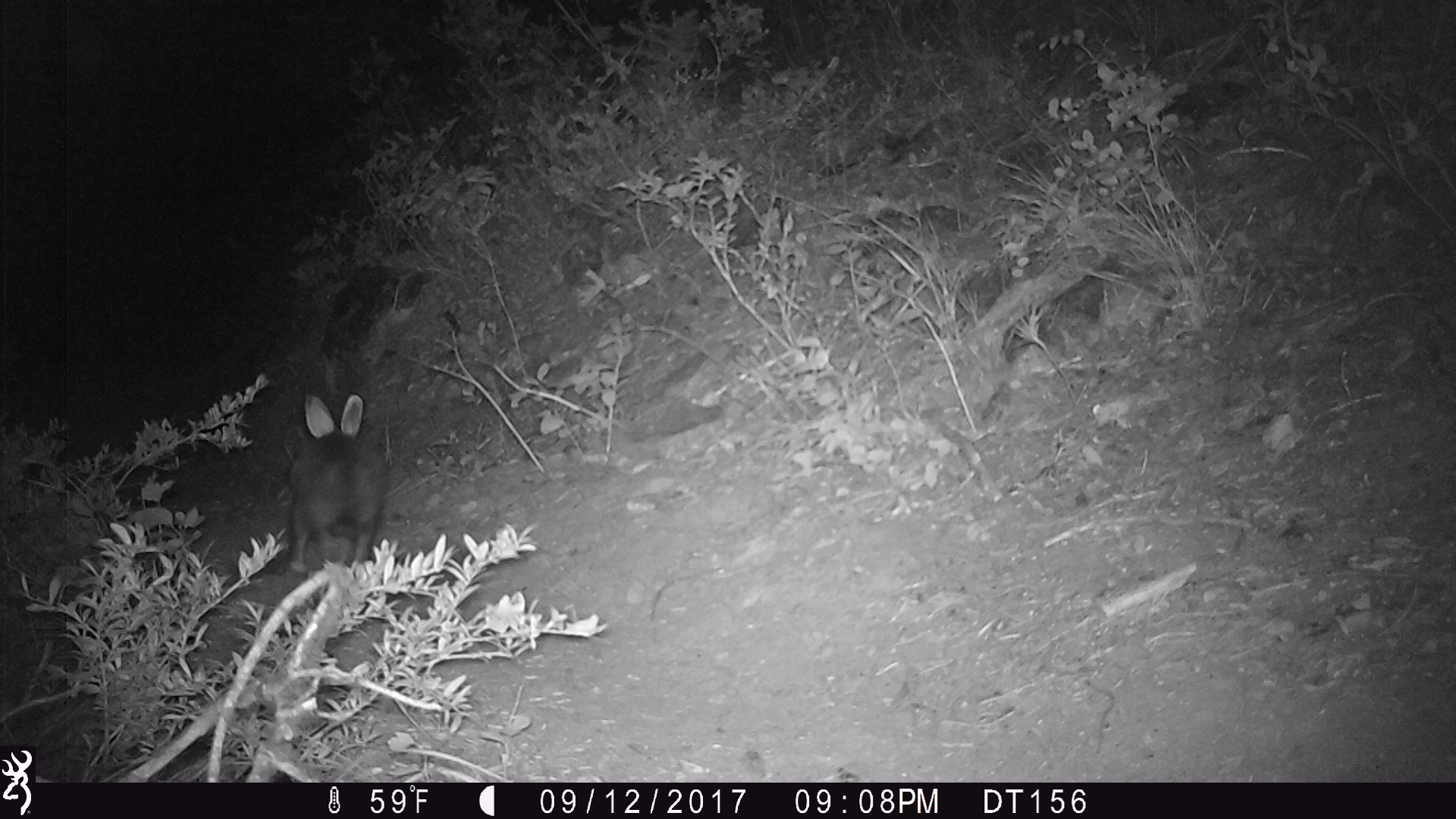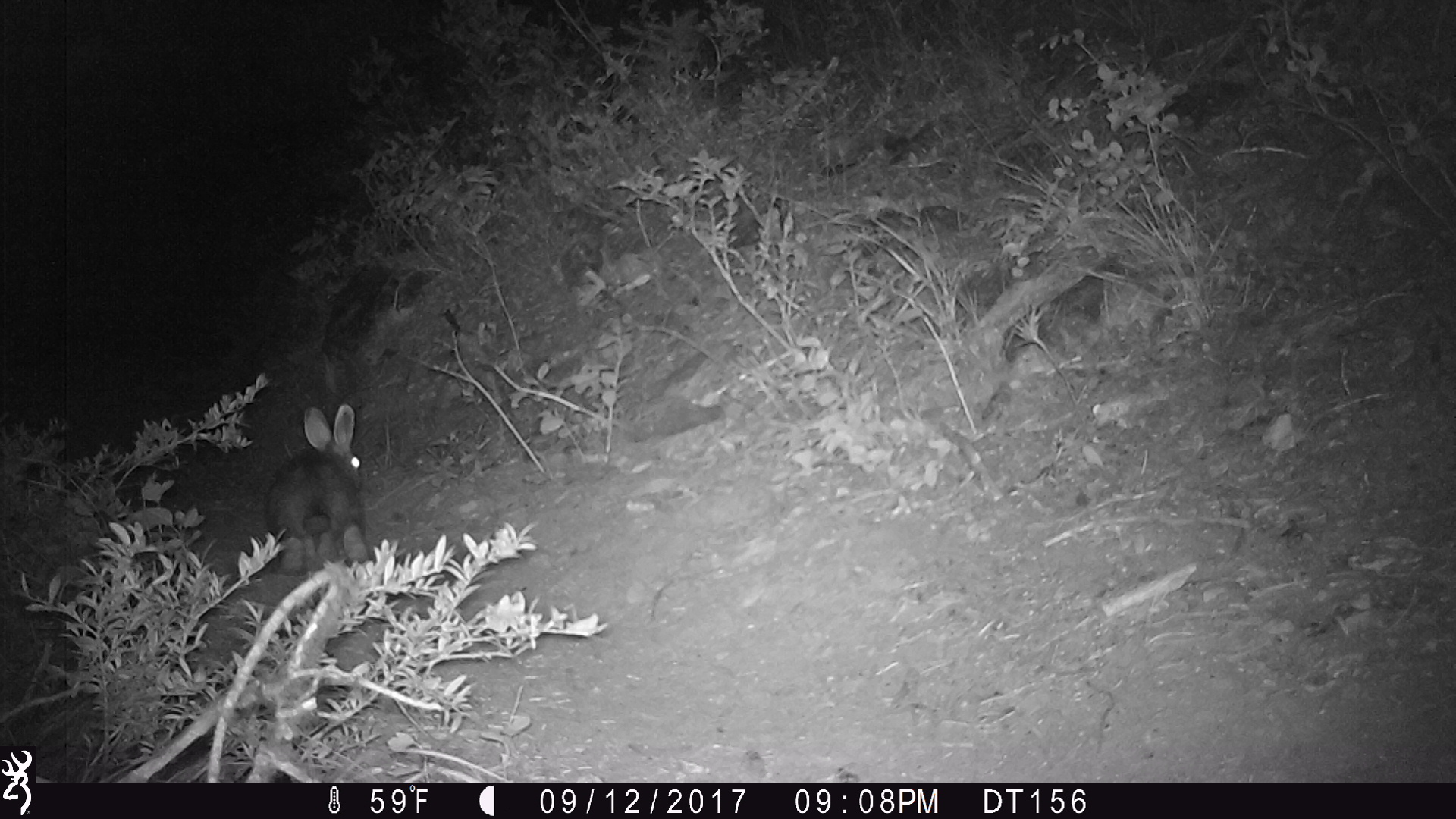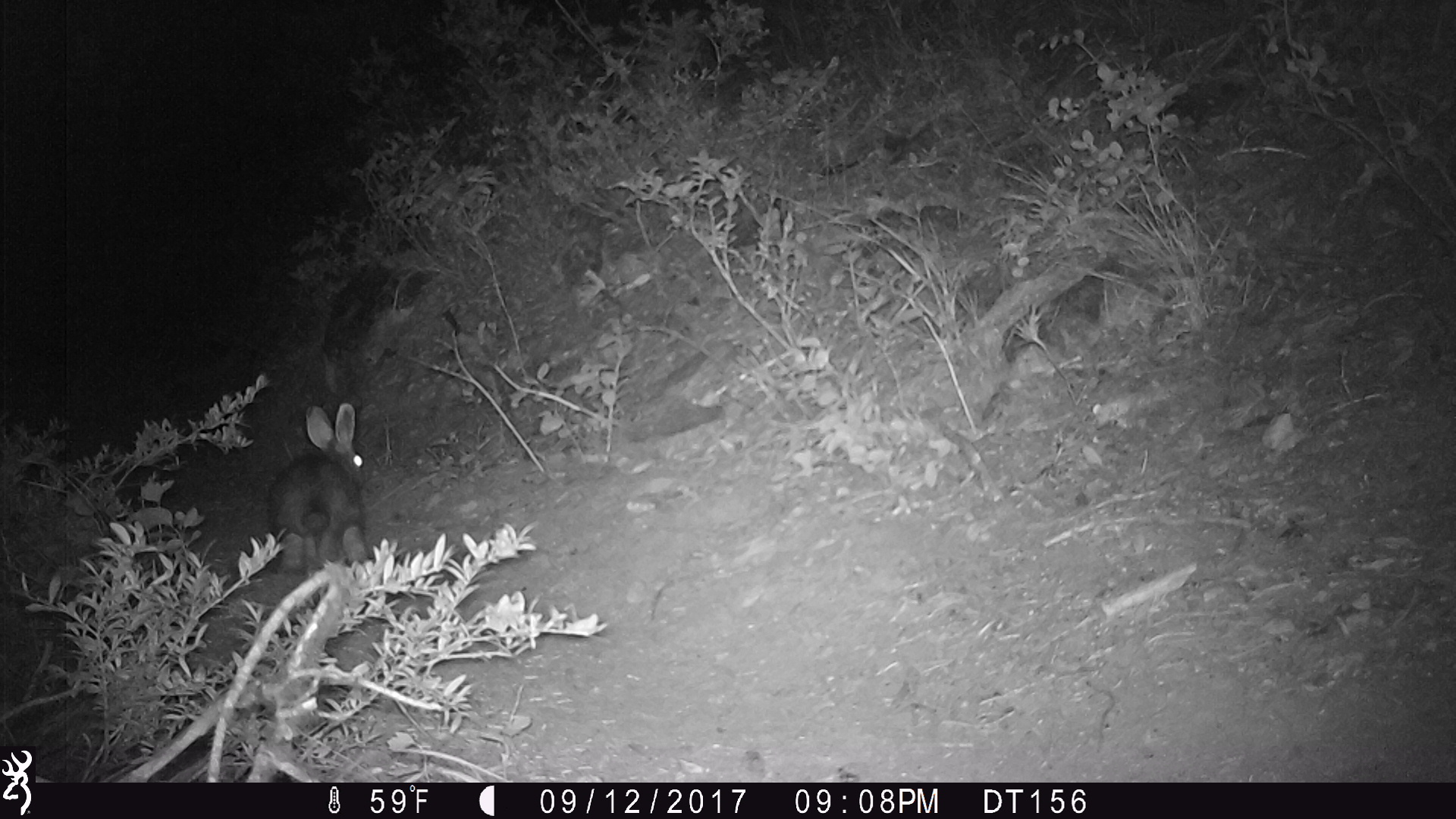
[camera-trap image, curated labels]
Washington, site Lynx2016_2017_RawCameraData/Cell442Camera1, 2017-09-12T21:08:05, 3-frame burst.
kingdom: Animalia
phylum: Chordata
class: Mammalia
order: Lagomorpha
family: Leporidae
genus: Lepus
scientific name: Lepus americanus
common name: snowshoe hare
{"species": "Lepus americanus (snowshoe hare)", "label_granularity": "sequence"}